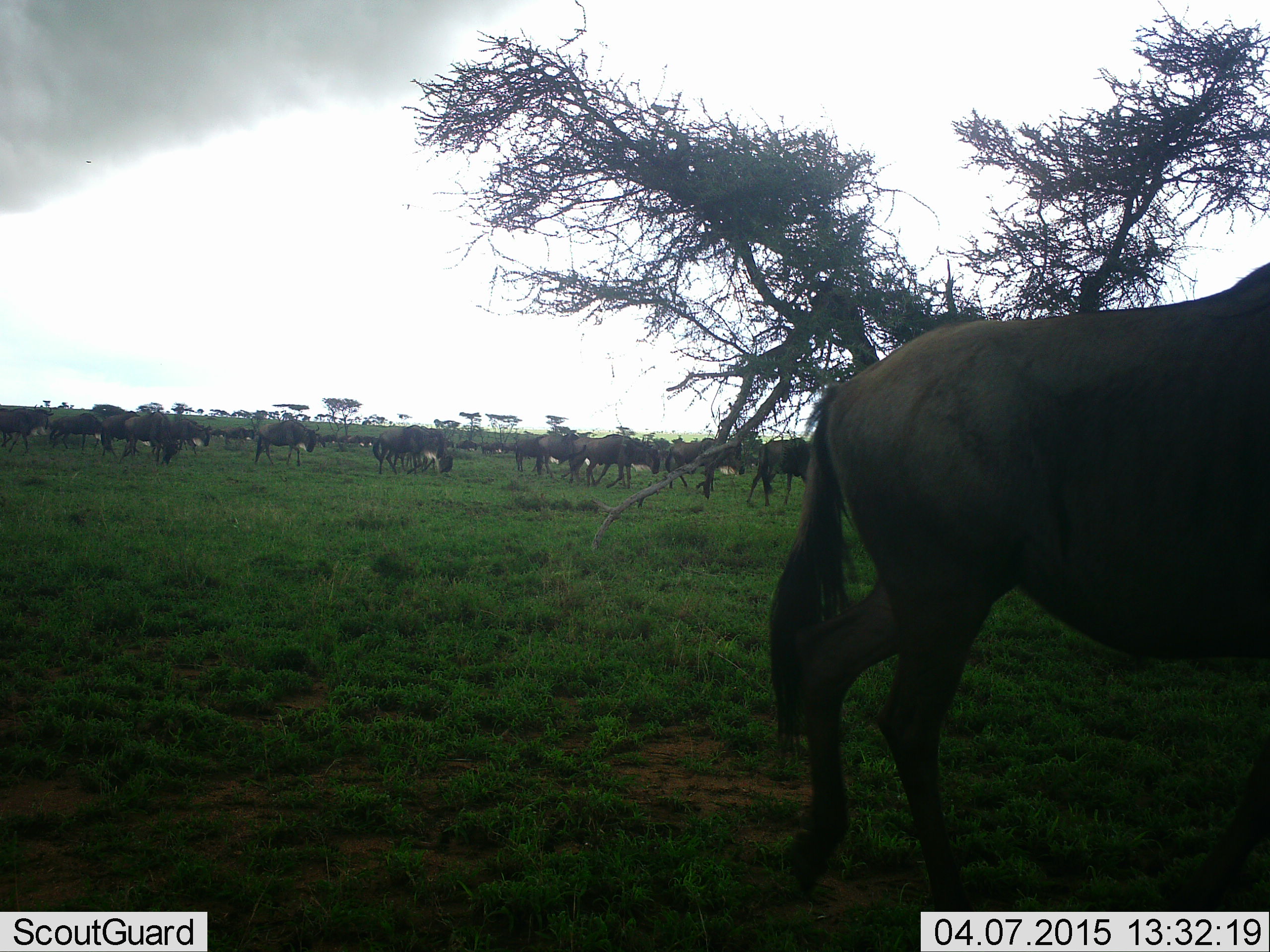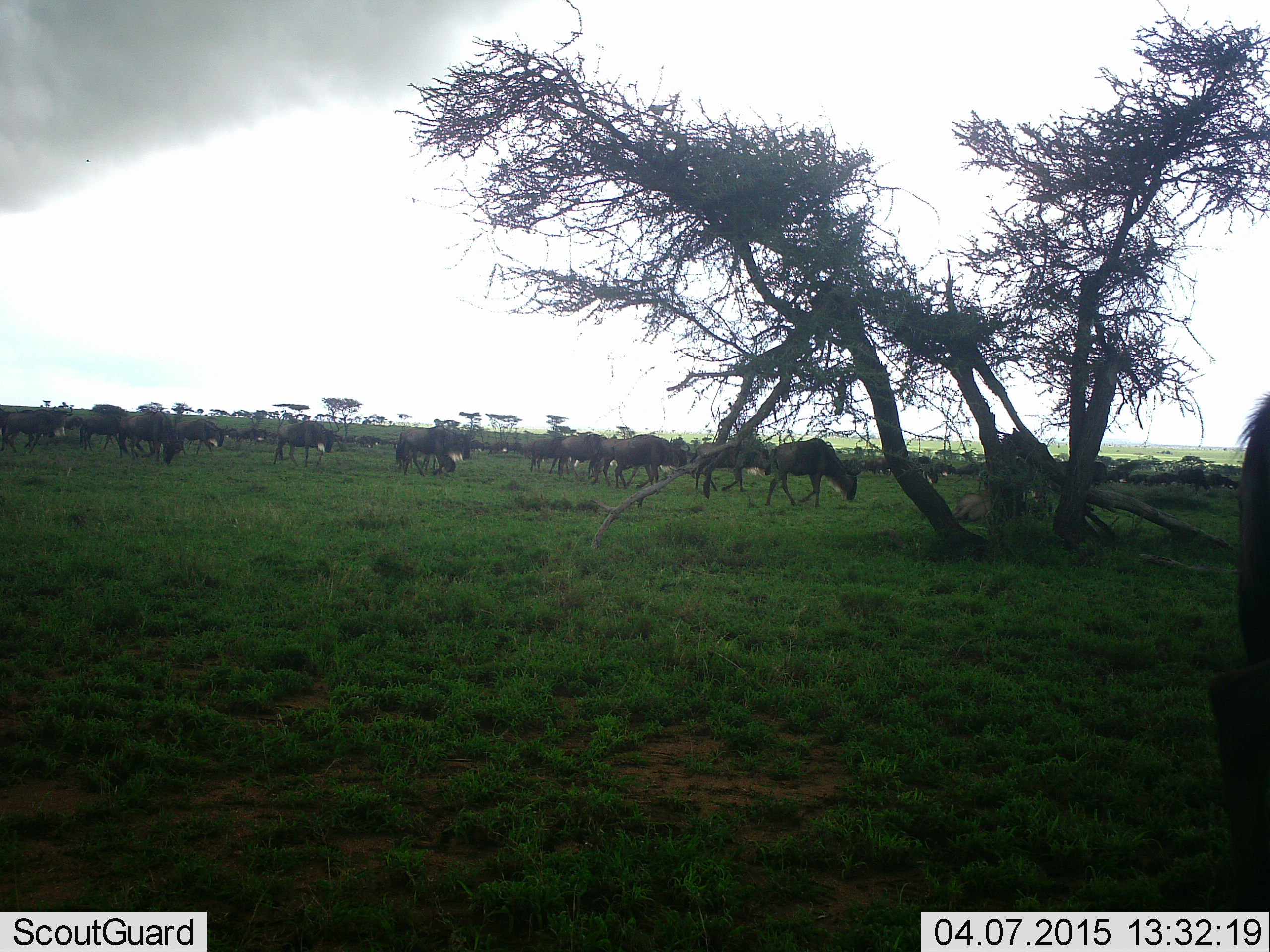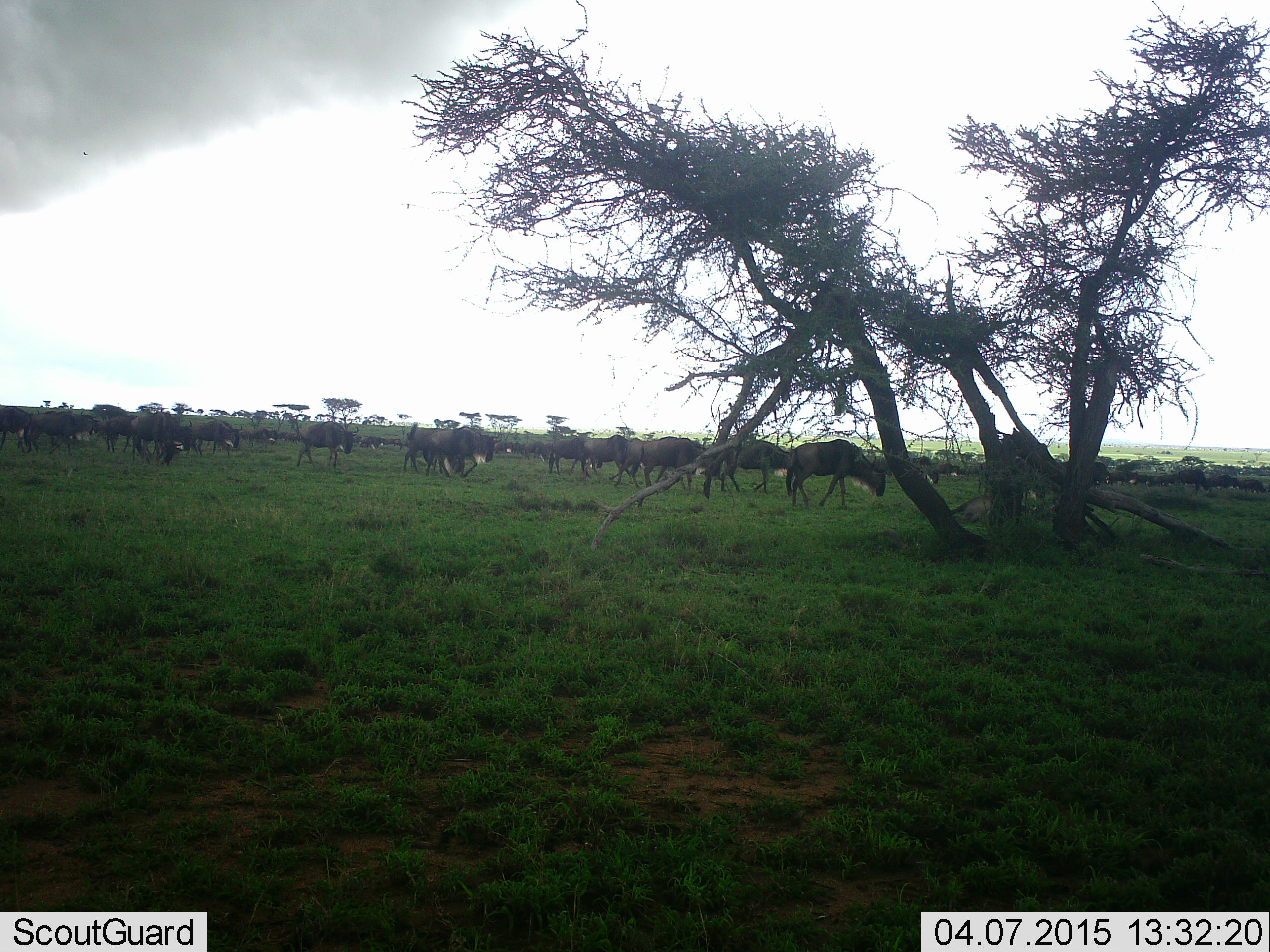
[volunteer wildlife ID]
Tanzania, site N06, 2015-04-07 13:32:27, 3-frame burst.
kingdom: Animalia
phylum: Chordata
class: Mammalia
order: Artiodactyla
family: Bovidae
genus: Connochaetes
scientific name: Connochaetes taurinus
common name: blue wildebeest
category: wildebeest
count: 11-50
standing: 30%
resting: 10%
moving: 100%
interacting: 0%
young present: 0%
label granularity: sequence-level